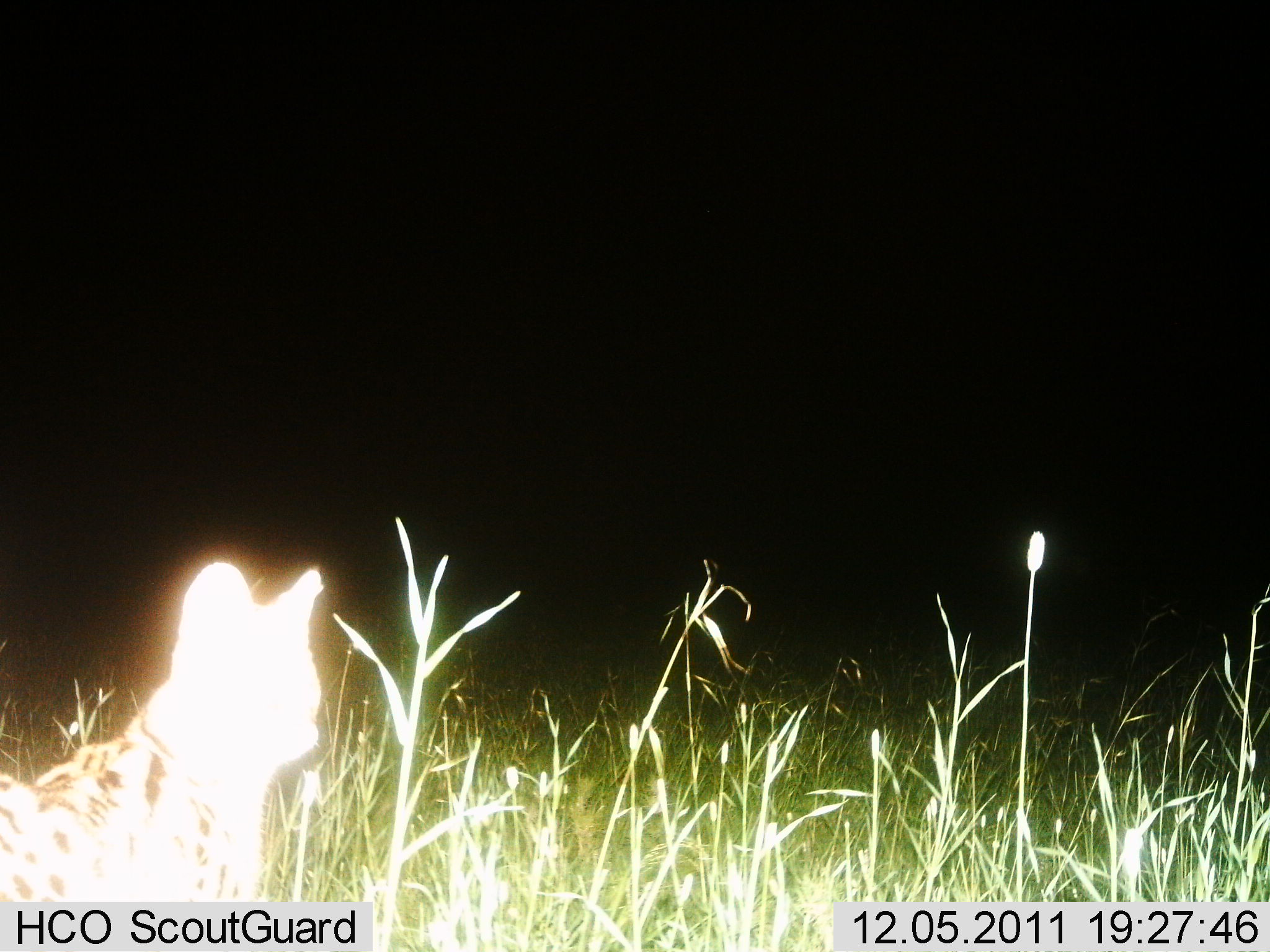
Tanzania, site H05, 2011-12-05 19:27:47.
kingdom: Animalia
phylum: Chordata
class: Mammalia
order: Carnivora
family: Felidae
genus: Leptailurus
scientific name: Leptailurus serval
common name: serval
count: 1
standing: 70%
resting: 20%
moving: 10%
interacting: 0%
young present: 0%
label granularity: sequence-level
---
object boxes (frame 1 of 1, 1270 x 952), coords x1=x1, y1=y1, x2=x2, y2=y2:
animal: x1=0, y1=556, x2=375, y2=911